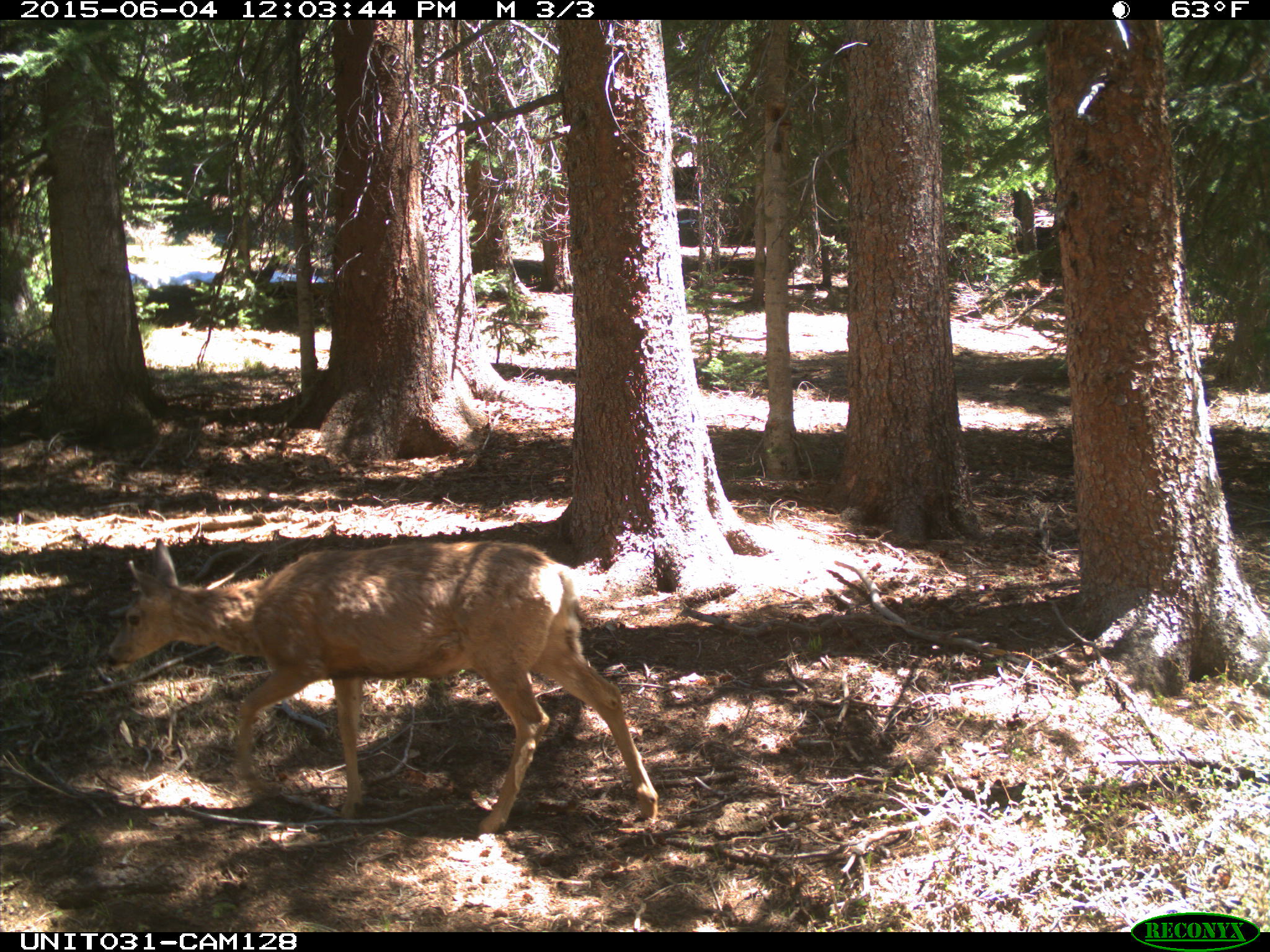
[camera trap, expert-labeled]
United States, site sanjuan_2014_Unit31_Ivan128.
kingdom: Animalia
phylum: Chordata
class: Mammalia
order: Artiodactyla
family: Cervidae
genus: Odocoileus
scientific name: Odocoileus hemionus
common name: mule deer